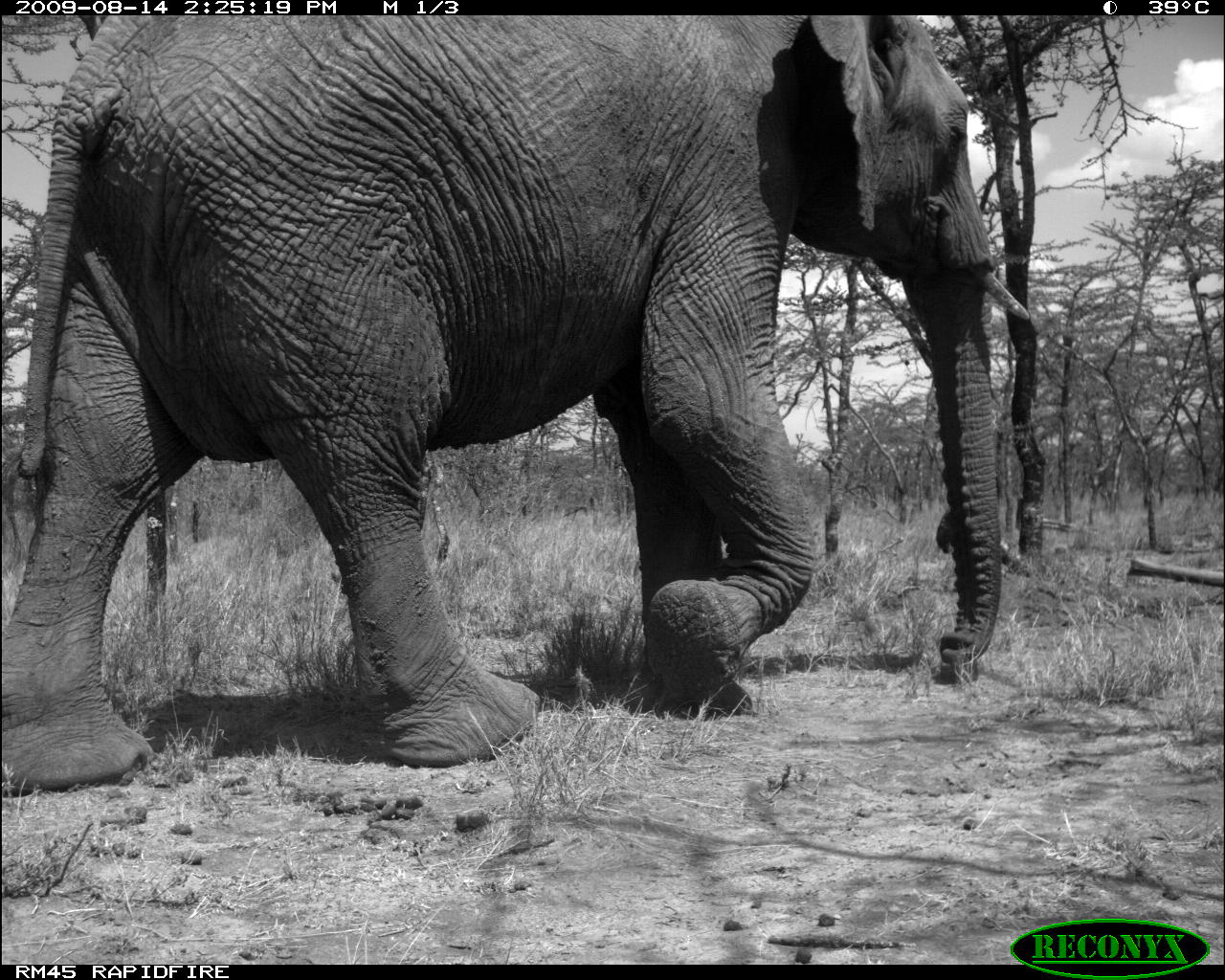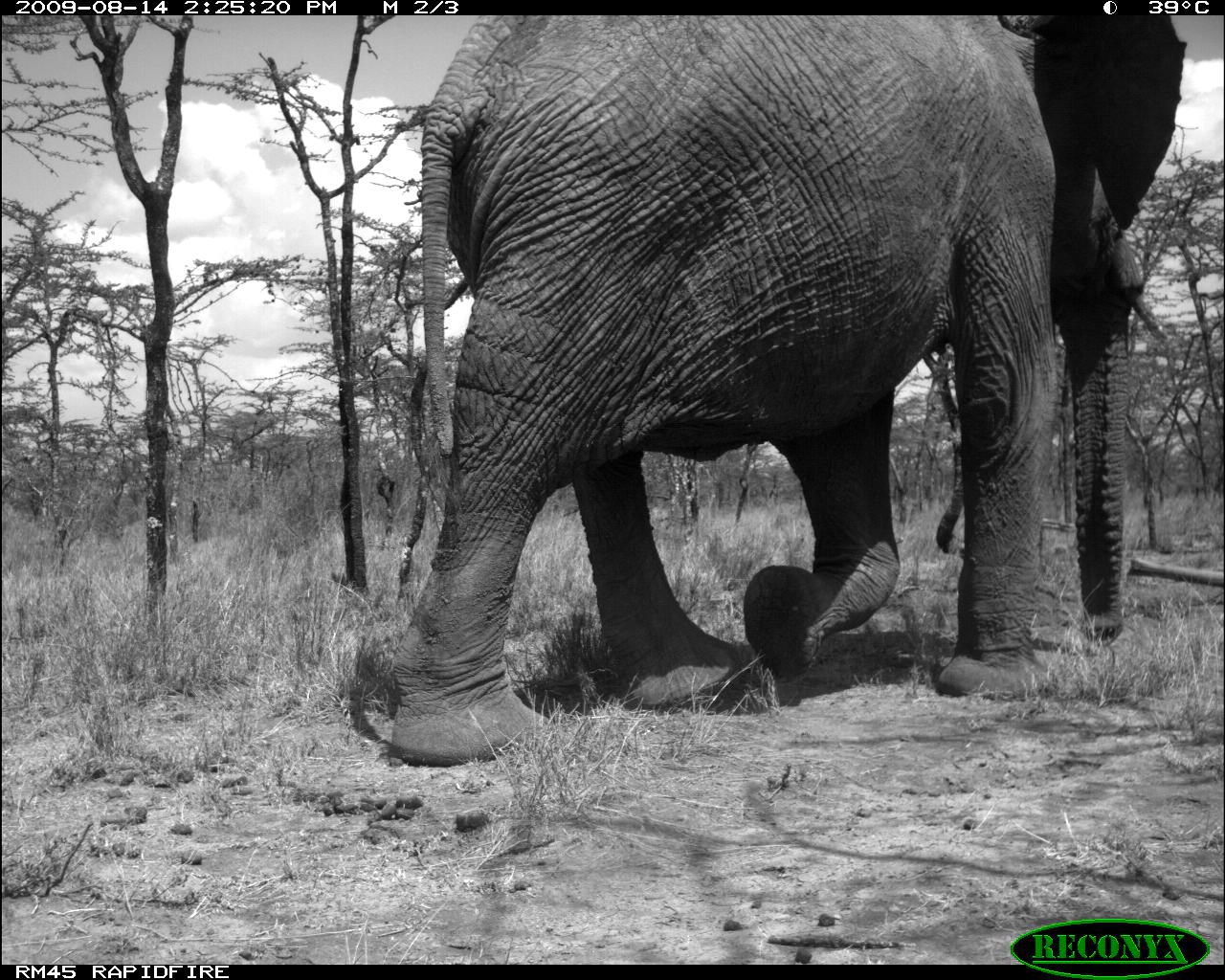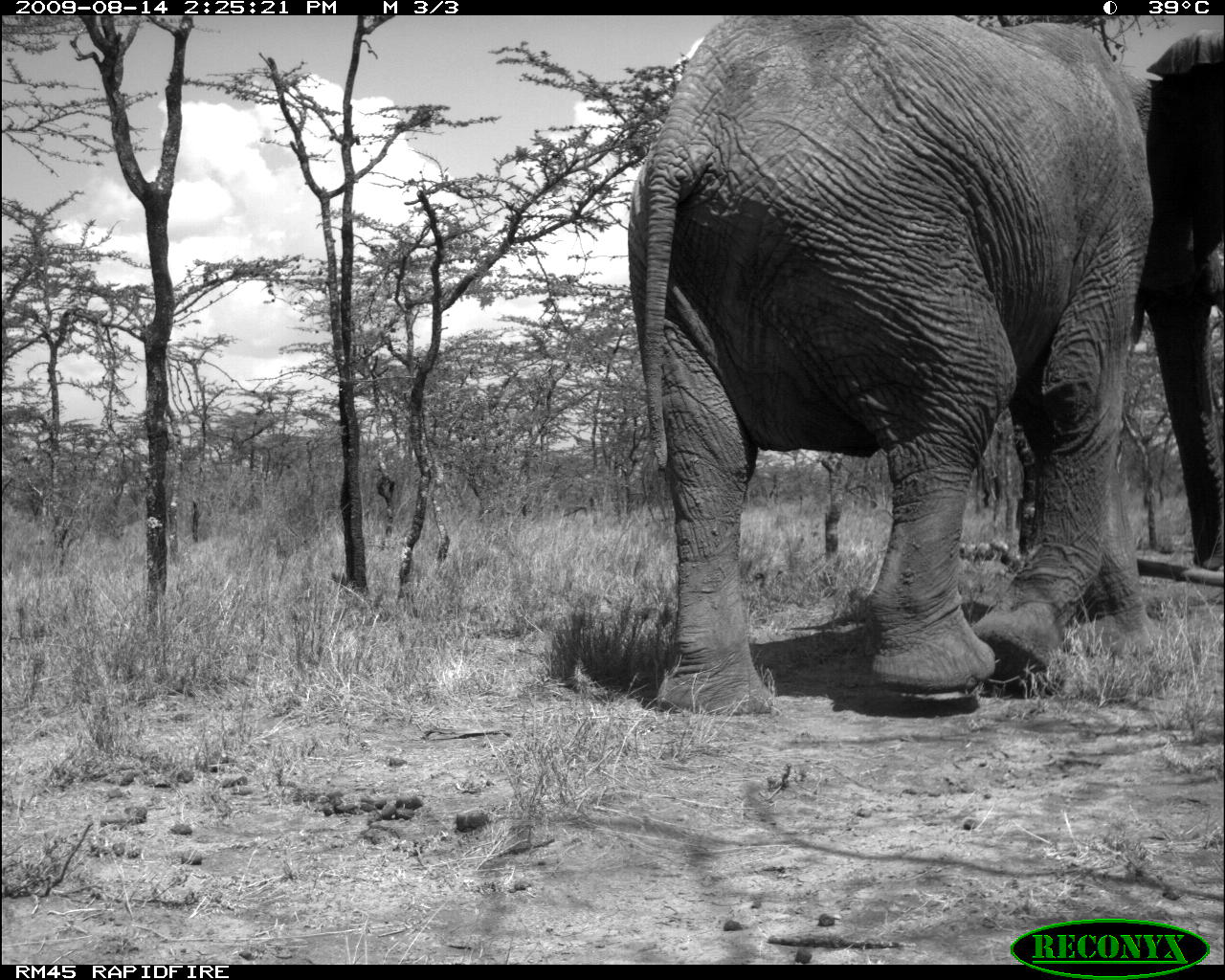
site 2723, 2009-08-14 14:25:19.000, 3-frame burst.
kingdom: Animalia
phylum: Chordata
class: Mammalia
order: Proboscidea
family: Elephantidae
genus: Loxodonta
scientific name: Loxodonta africana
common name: african bush elephant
Loxodonta africana (african bush elephant), count 1.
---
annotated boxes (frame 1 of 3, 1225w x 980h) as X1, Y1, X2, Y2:
loxodonta africana: 0, 15, 1031, 795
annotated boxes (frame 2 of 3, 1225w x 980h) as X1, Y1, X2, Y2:
loxodonta africana: 384, 15, 1187, 768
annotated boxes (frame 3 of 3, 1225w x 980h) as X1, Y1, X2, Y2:
loxodonta africana: 620, 14, 1225, 715